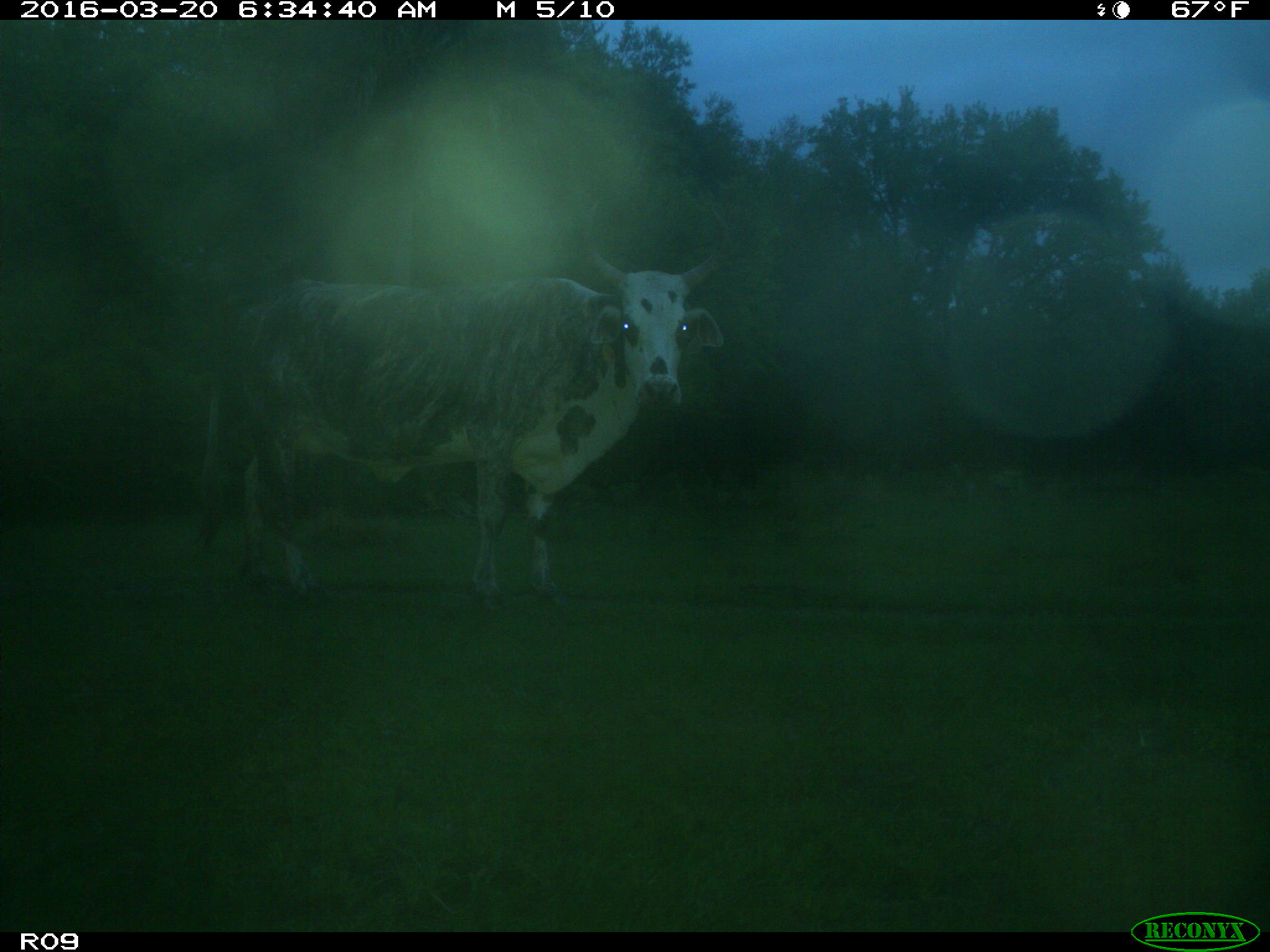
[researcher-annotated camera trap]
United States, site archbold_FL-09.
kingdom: Animalia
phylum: Chordata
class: Mammalia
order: Artiodactyla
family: Bovidae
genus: Bos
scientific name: Bos taurus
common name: domestic cow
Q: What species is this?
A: Bos taurus (domestic cow).